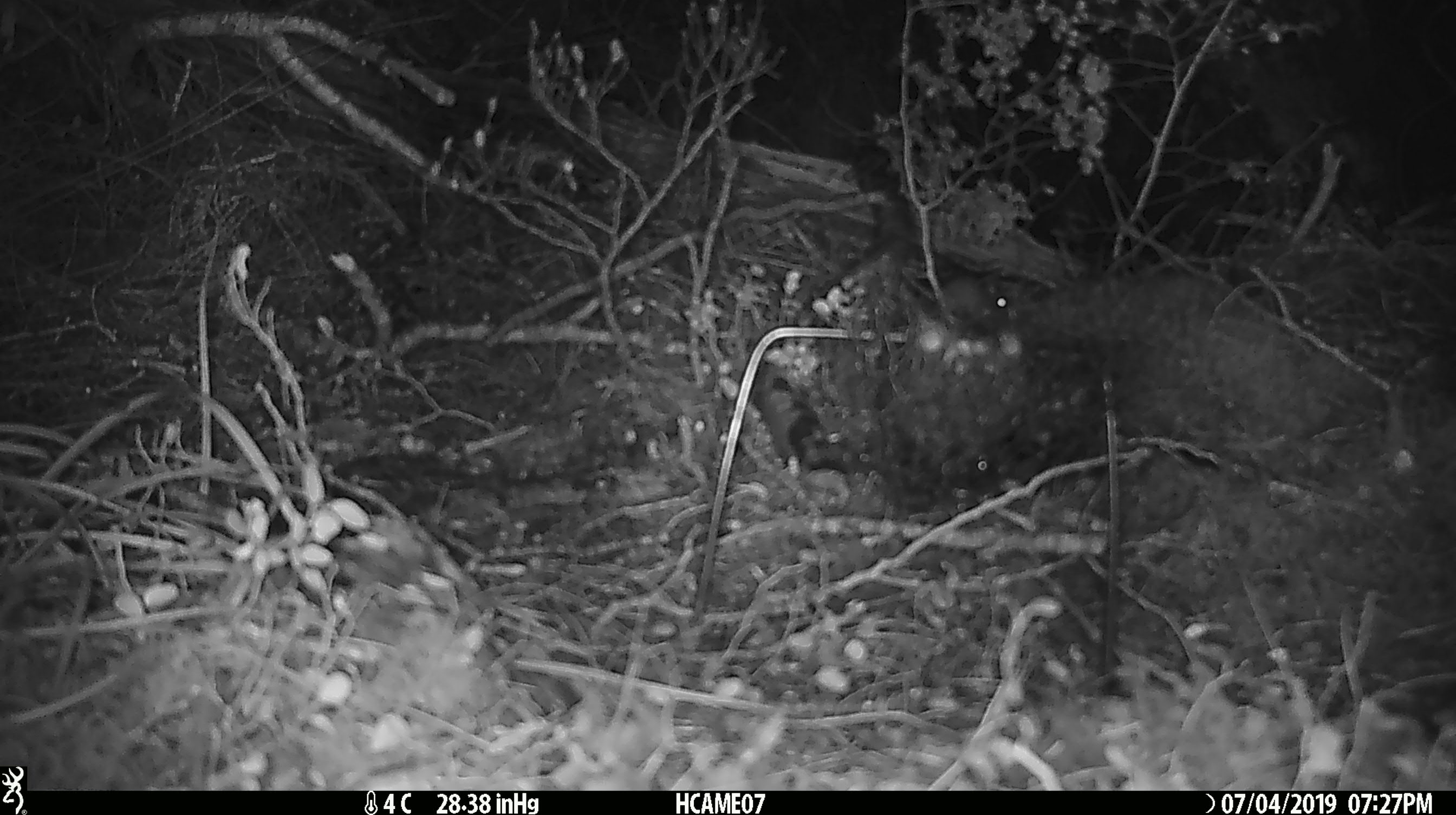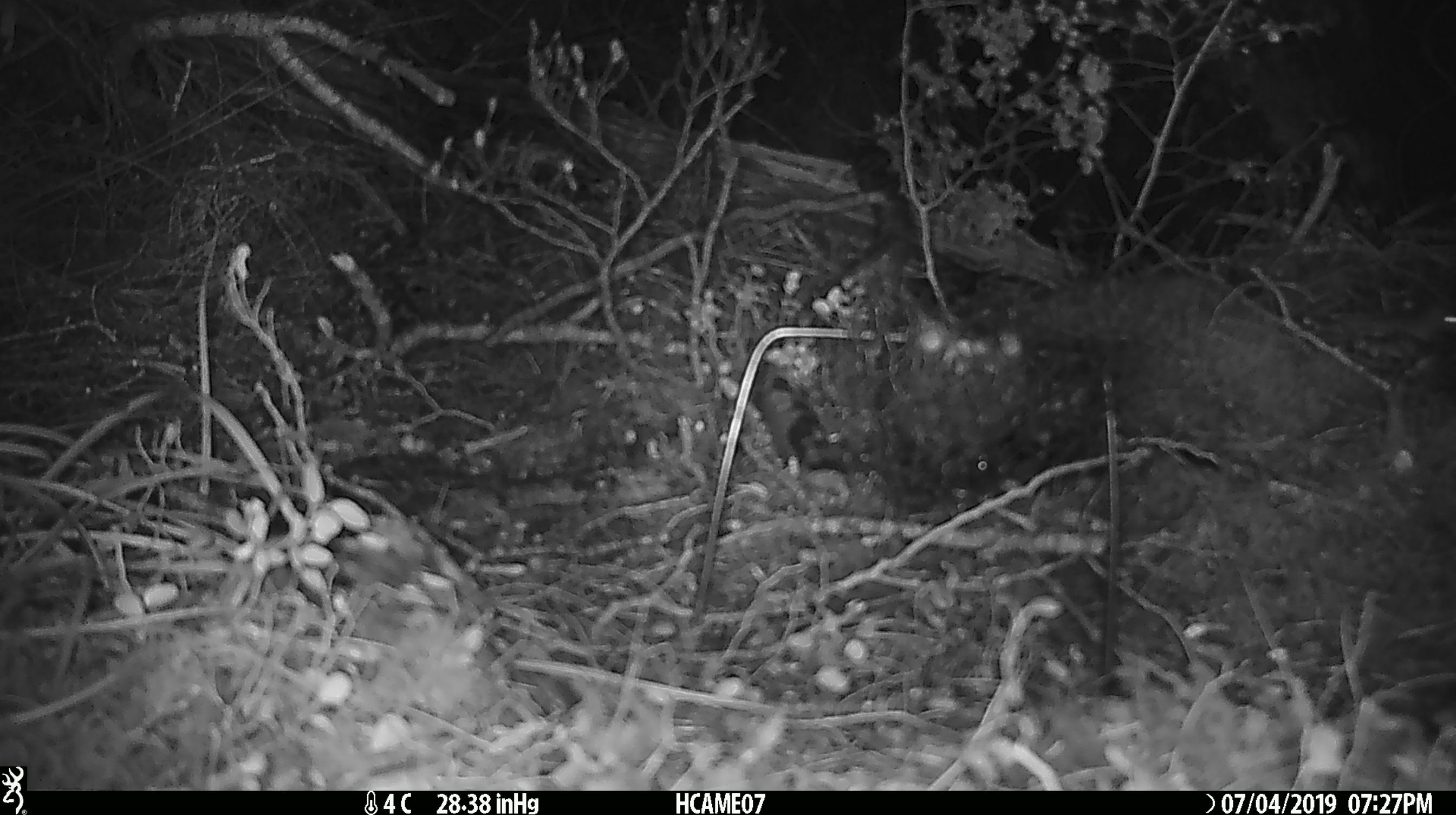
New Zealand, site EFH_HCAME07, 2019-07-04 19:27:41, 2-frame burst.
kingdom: Animalia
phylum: Chordata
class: Mammalia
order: Rodentia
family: Muridae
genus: Mus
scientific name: Mus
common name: mouse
Mouse (Mus).